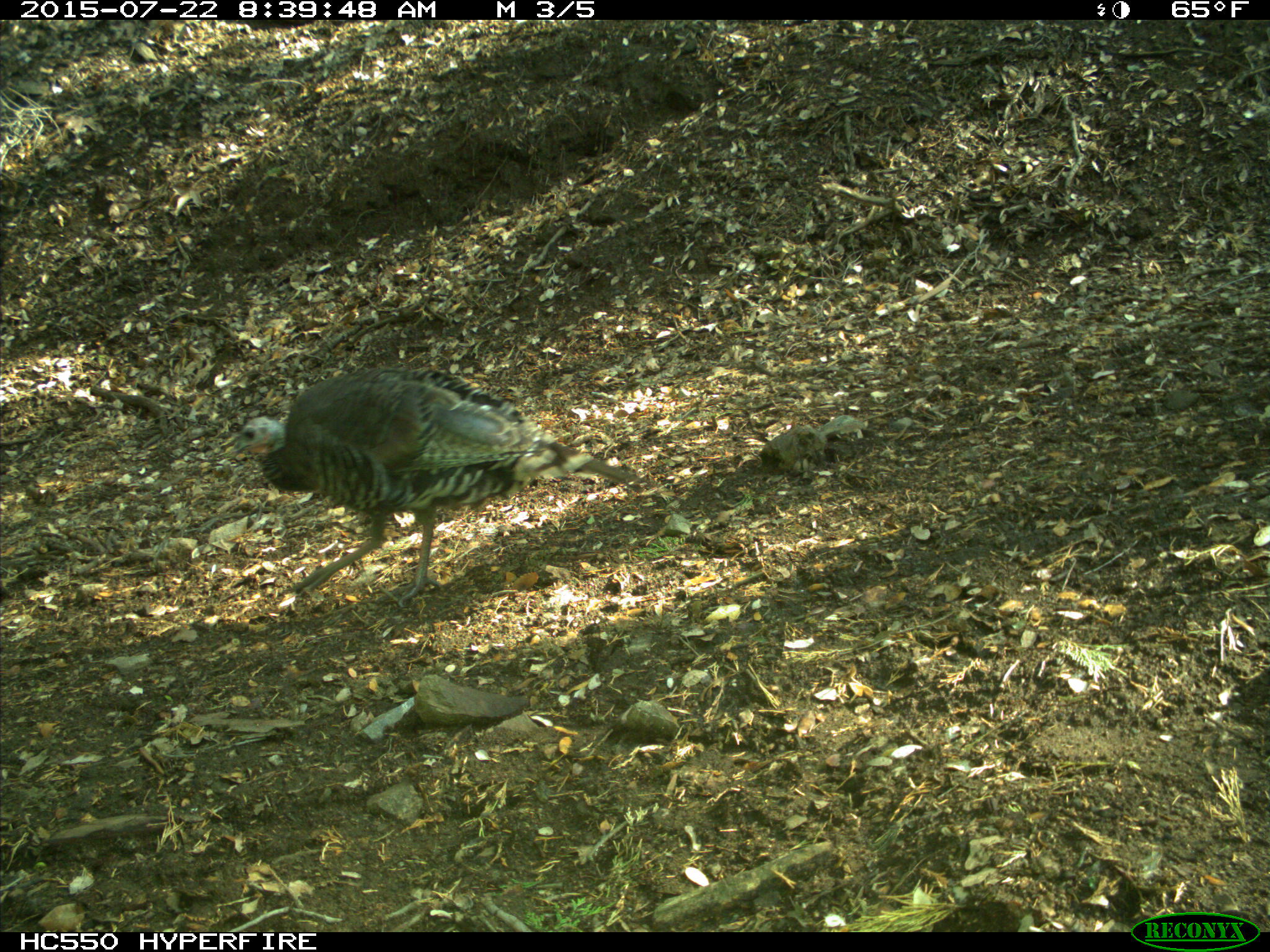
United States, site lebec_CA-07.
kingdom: Animalia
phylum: Chordata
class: Aves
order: Galliformes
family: Phasianidae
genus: Meleagris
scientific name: Meleagris gallopavo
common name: wild turkey